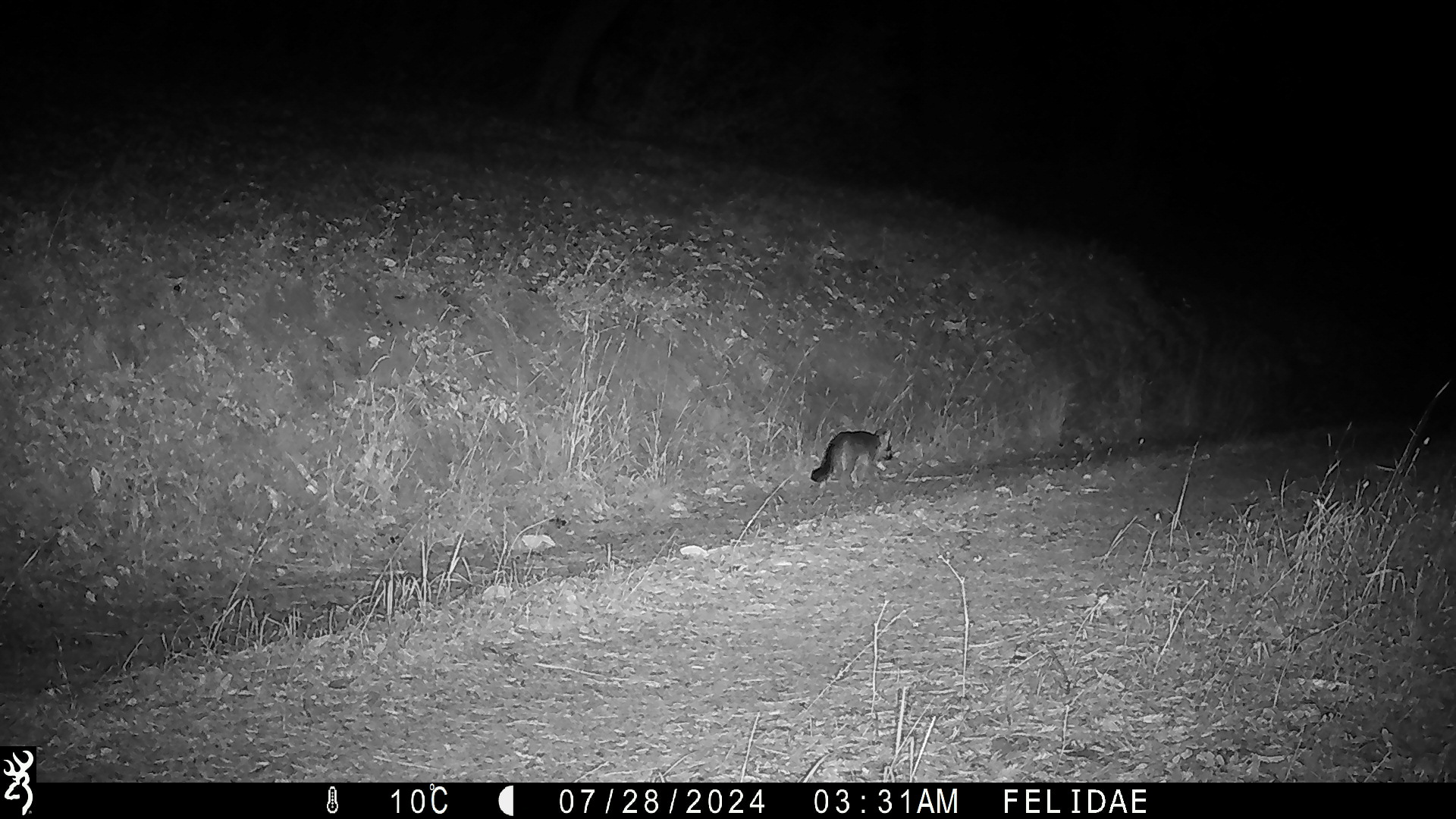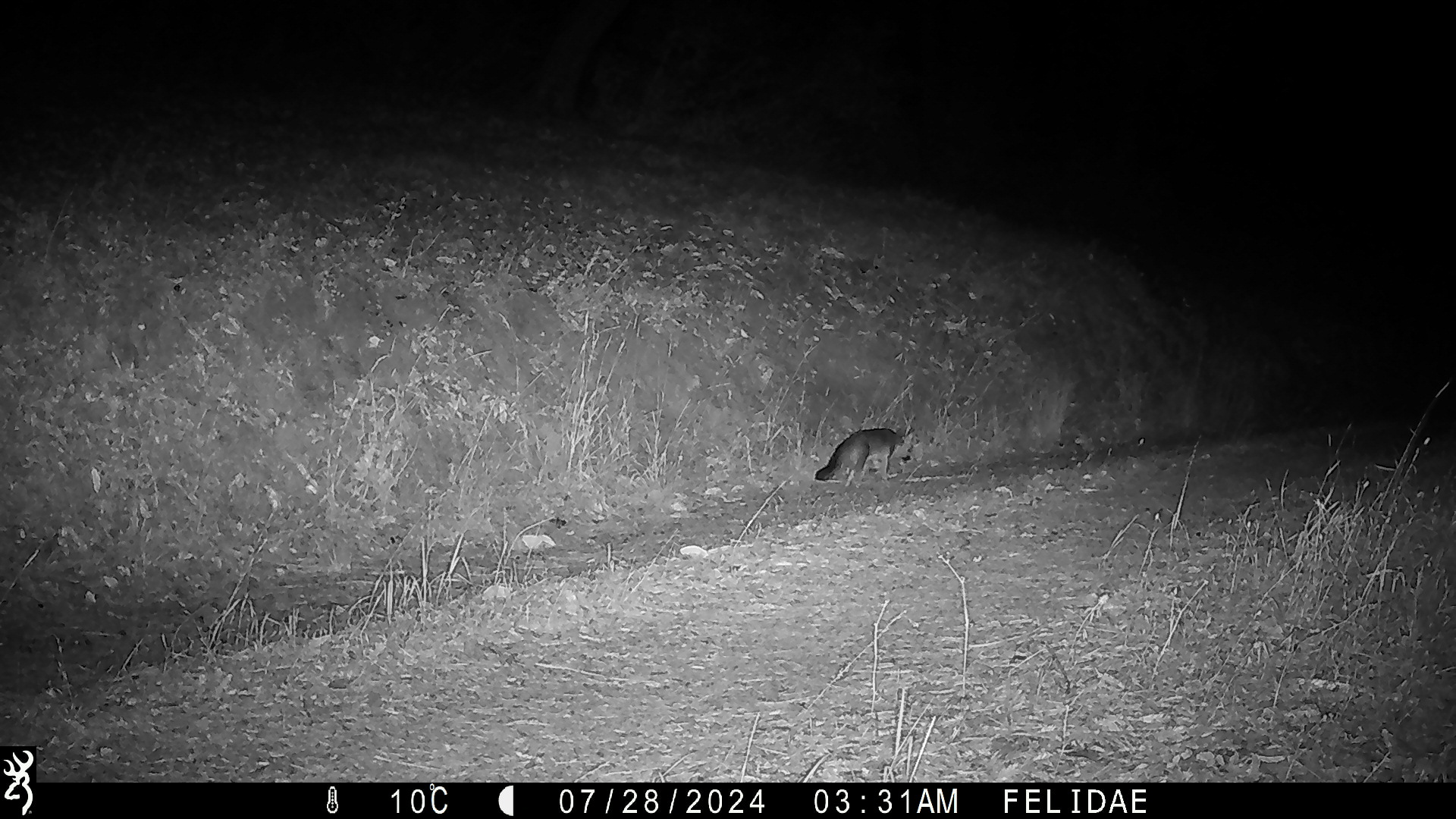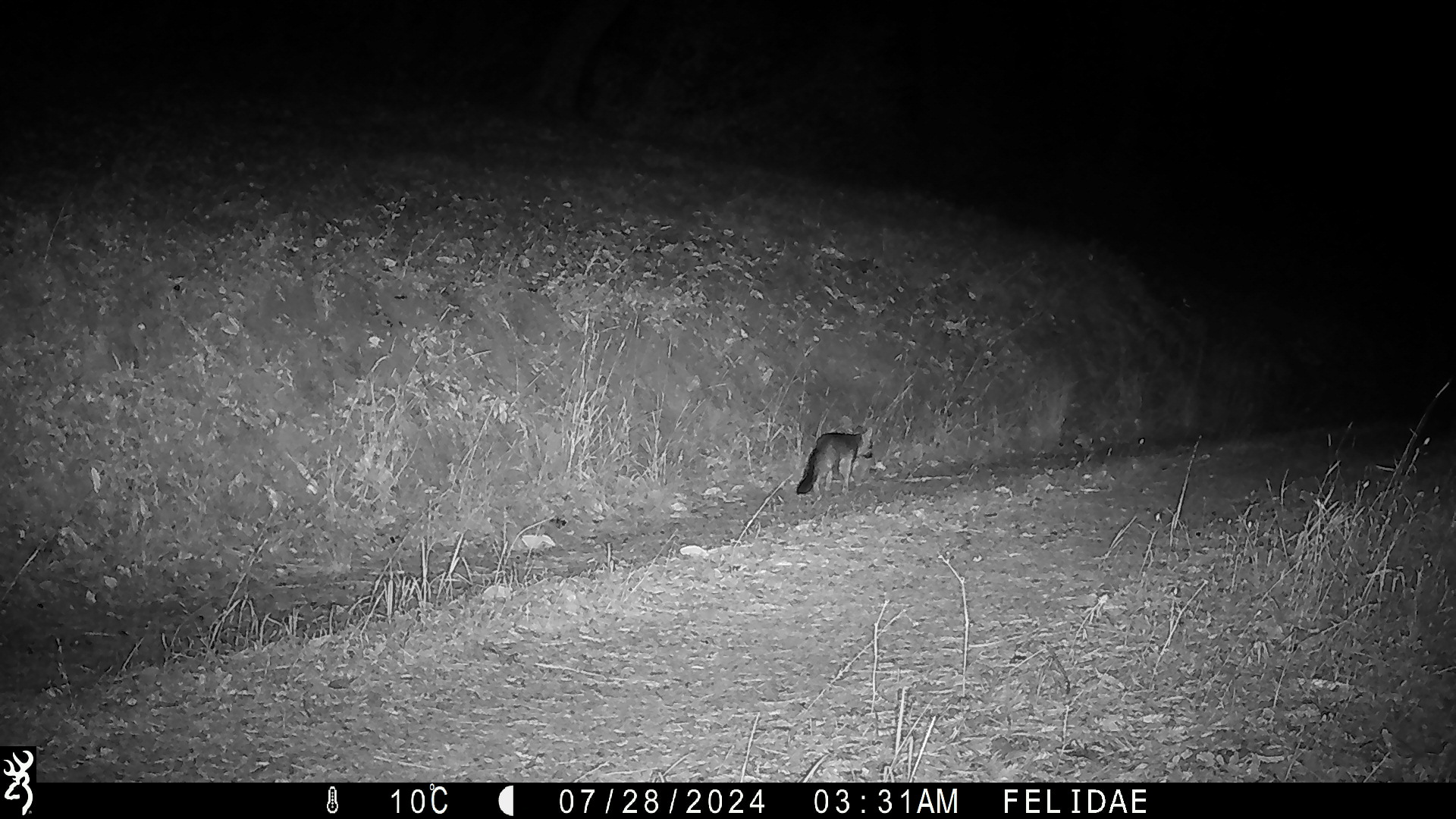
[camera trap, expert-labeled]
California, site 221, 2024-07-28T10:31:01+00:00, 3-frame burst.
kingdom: Animalia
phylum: Chordata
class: Mammalia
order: Carnivora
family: Canidae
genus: Urocyon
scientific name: Urocyon cinereoargenteus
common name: gray fox